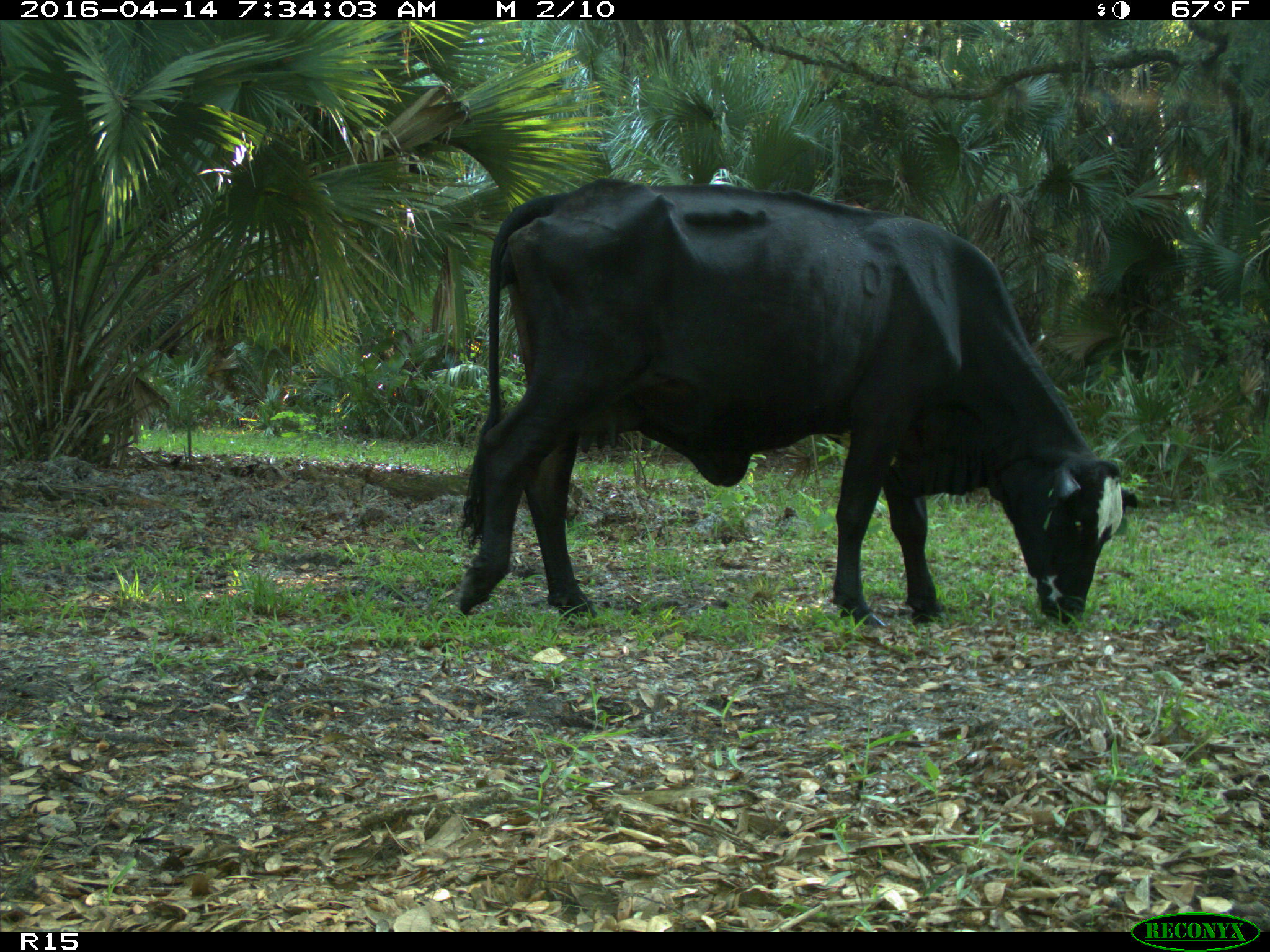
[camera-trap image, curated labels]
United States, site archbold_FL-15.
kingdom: Animalia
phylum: Chordata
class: Mammalia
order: Artiodactyla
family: Bovidae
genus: Bos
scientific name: Bos taurus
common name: domestic cow